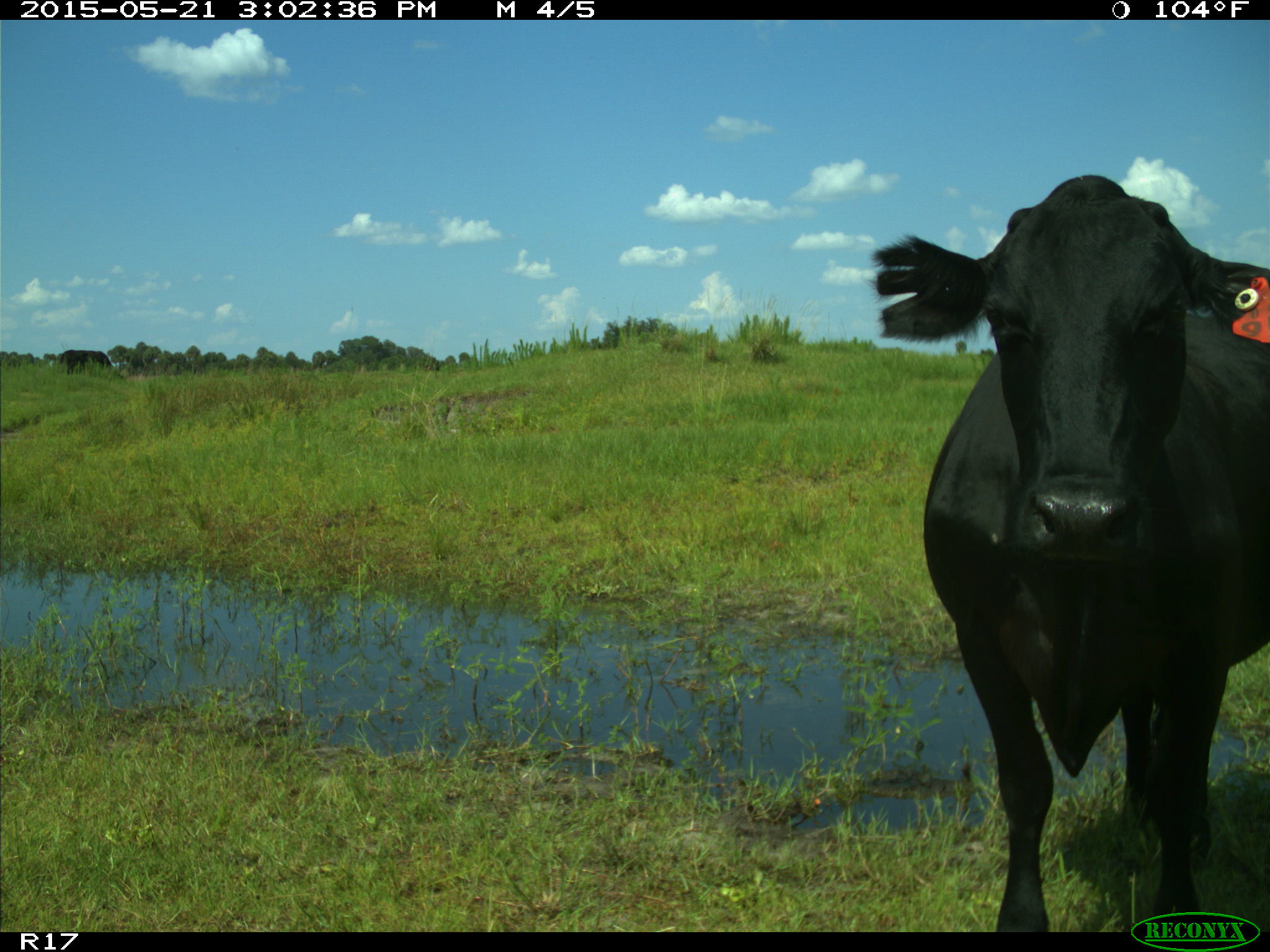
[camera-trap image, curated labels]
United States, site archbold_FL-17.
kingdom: Animalia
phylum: Chordata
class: Mammalia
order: Artiodactyla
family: Bovidae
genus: Bos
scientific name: Bos taurus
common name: domestic cow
Bos taurus (domestic cow).